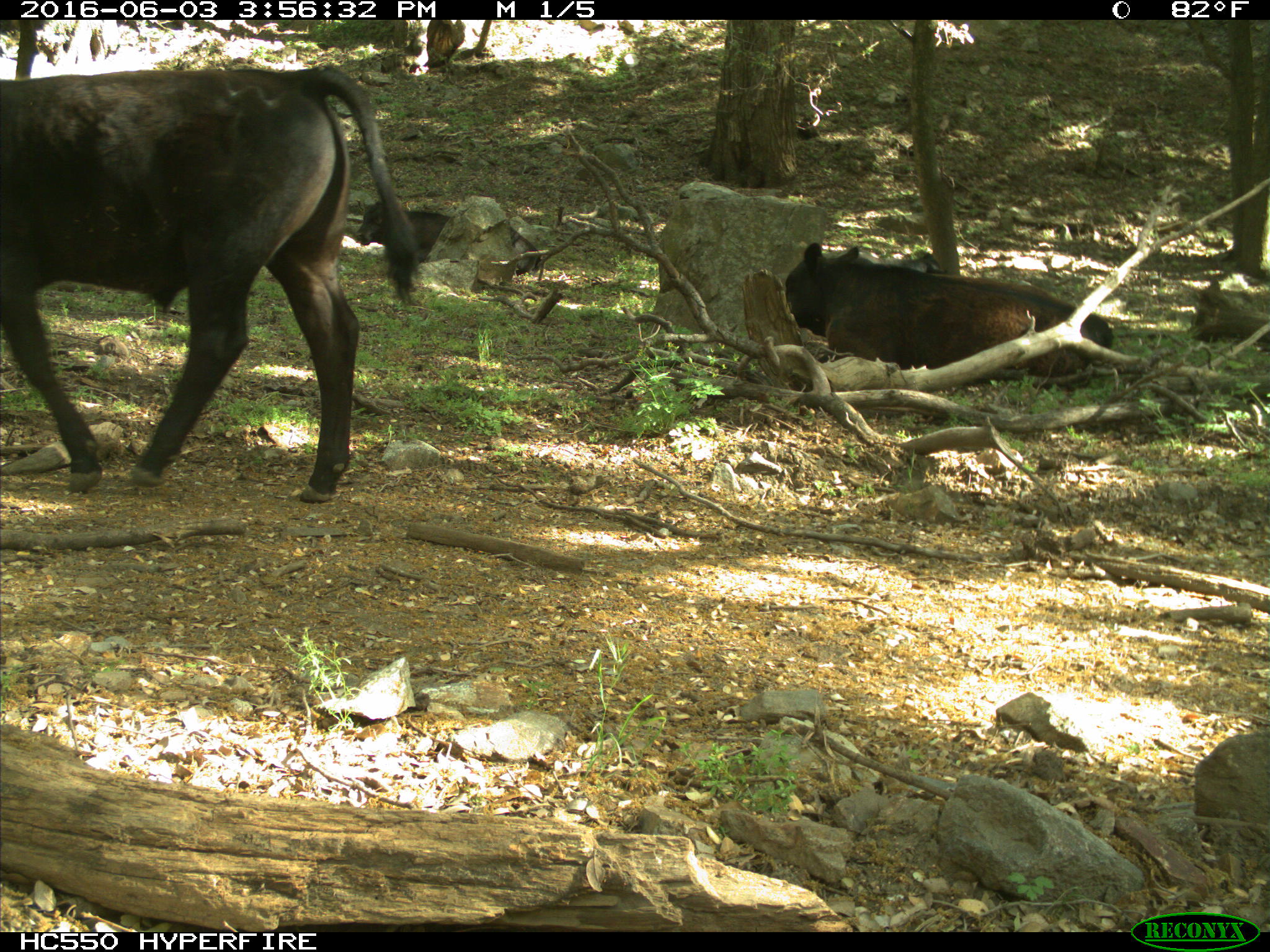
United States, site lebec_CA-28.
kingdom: Animalia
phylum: Chordata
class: Mammalia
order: Artiodactyla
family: Bovidae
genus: Bos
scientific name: Bos taurus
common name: domestic cow